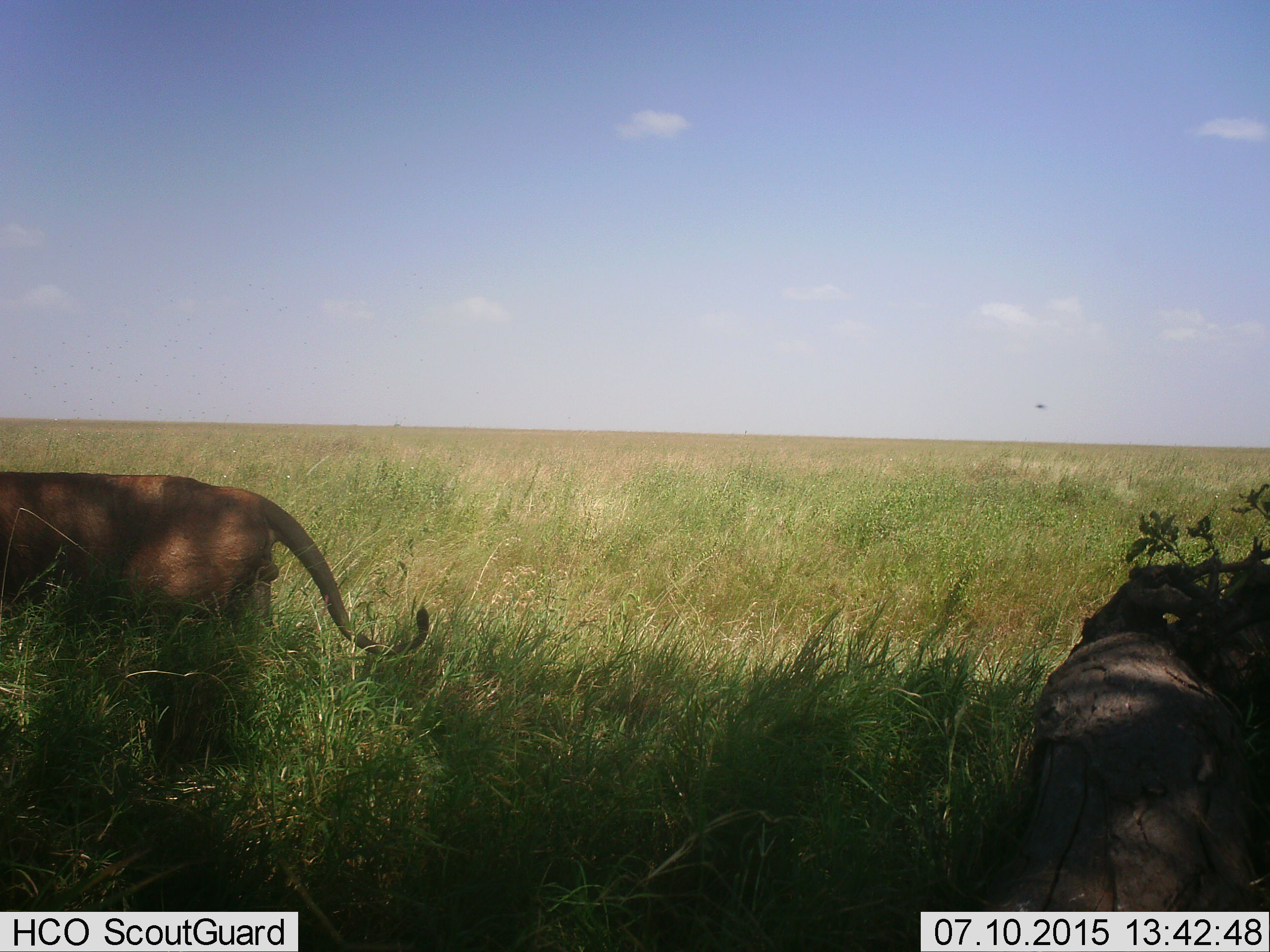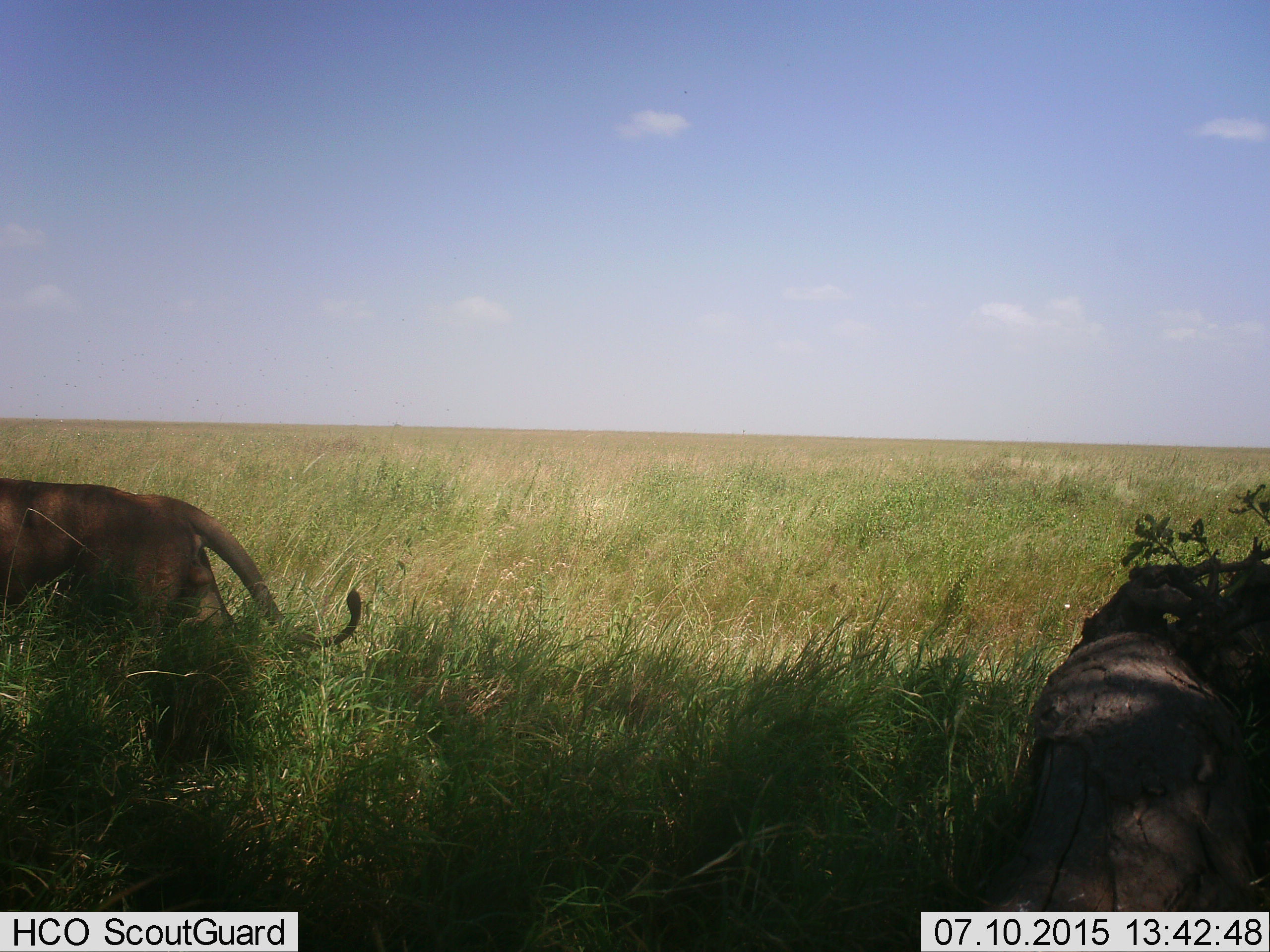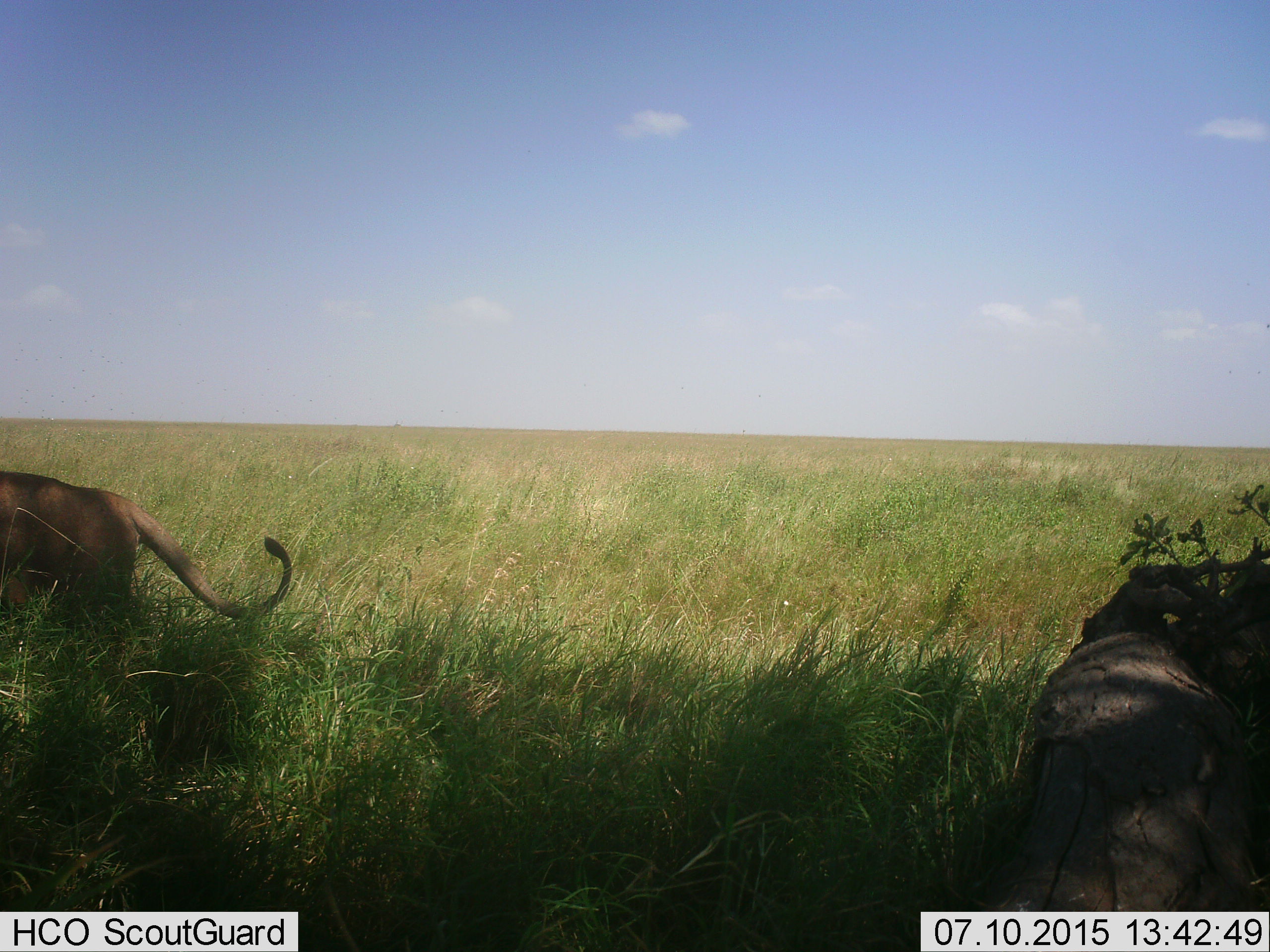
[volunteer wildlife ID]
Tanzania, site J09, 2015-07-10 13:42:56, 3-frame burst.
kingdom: Animalia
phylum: Chordata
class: Mammalia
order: Carnivora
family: Felidae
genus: Panthera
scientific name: Panthera leo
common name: lion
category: lionfemale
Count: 1.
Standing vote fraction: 0%.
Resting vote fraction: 0%.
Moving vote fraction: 100%.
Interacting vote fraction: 0%.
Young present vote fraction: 0%.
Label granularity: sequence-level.